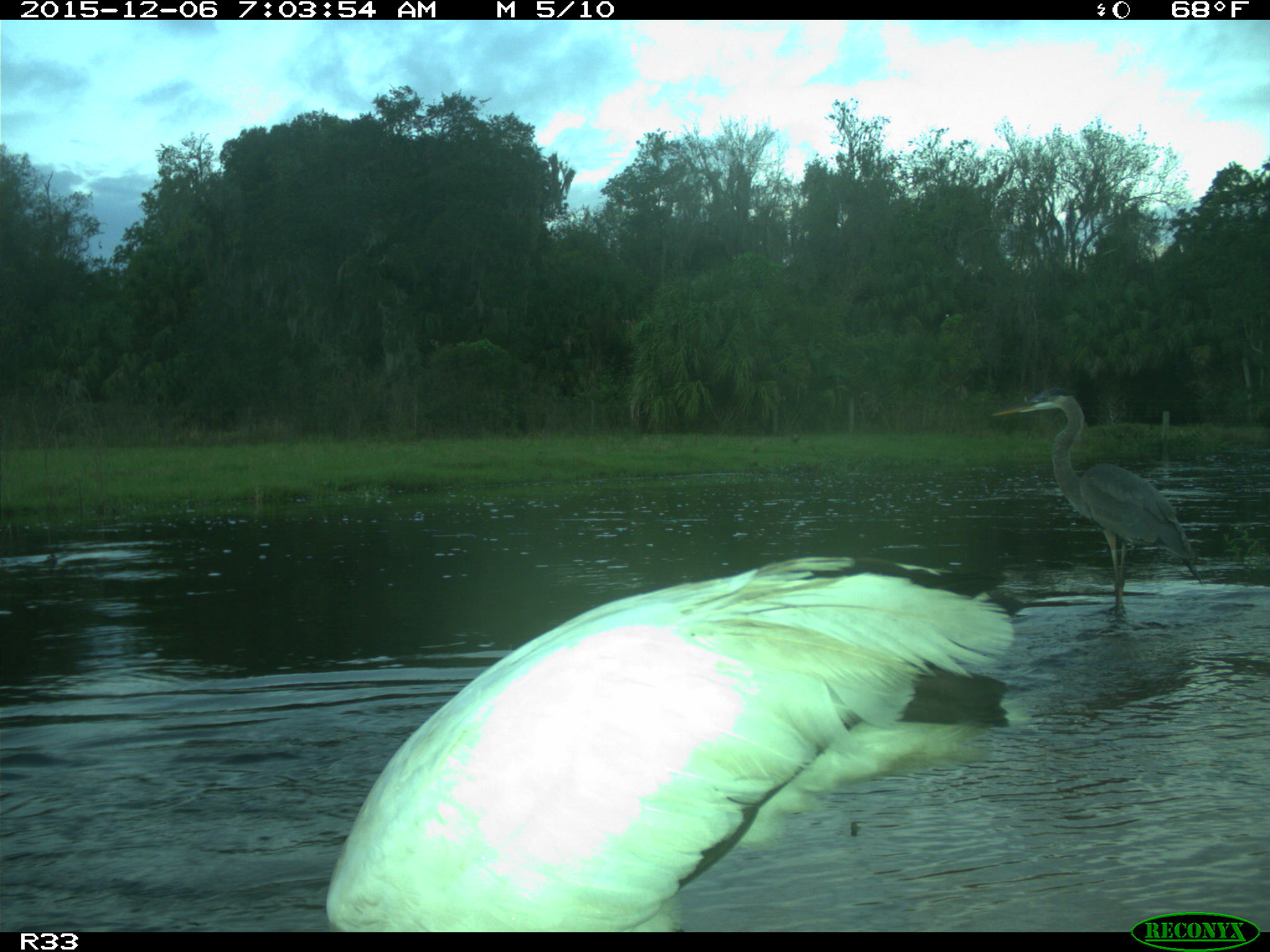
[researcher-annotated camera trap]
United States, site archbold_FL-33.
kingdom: Animalia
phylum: Chordata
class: Aves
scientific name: Aves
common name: birds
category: unidentified bird